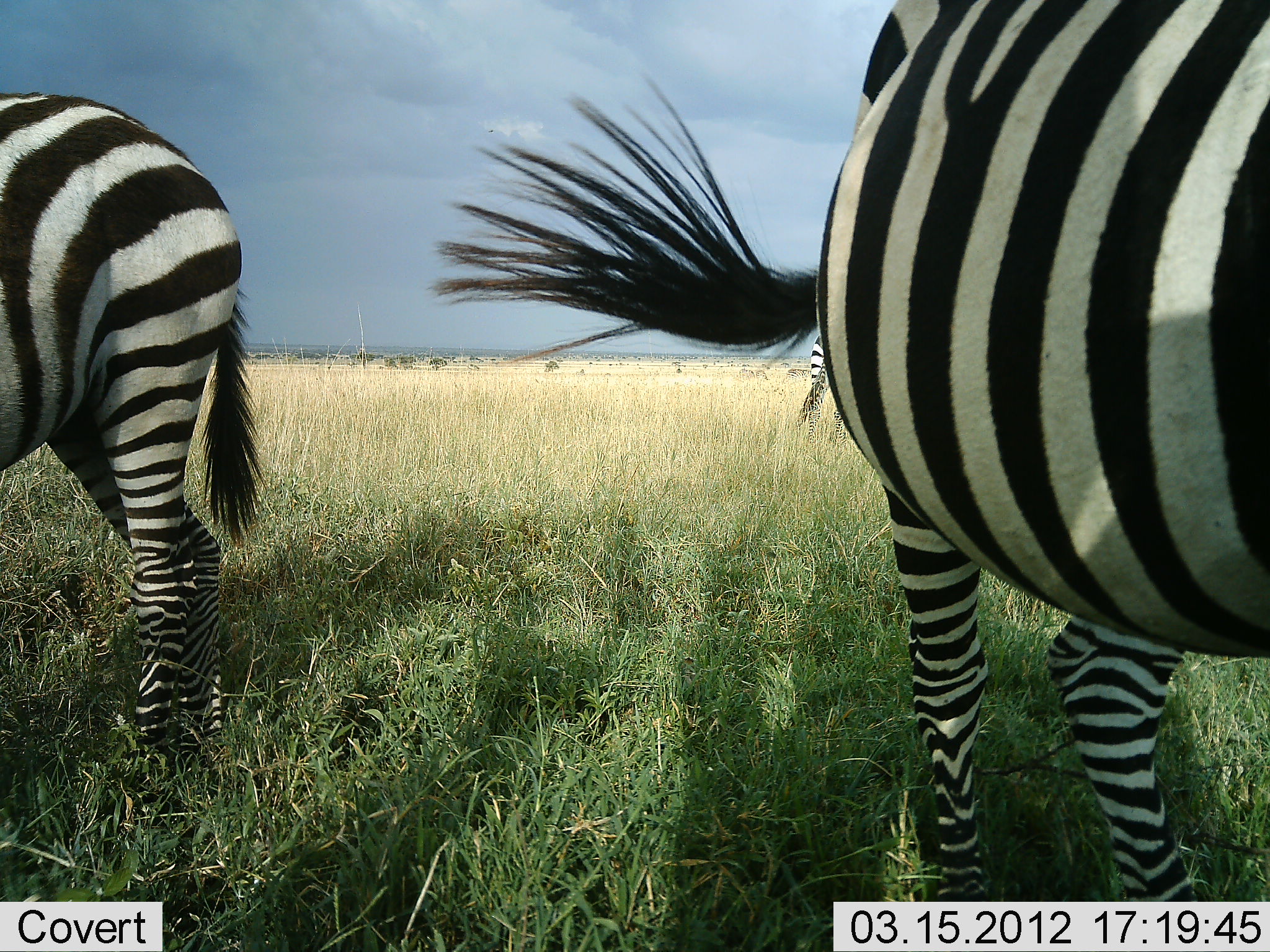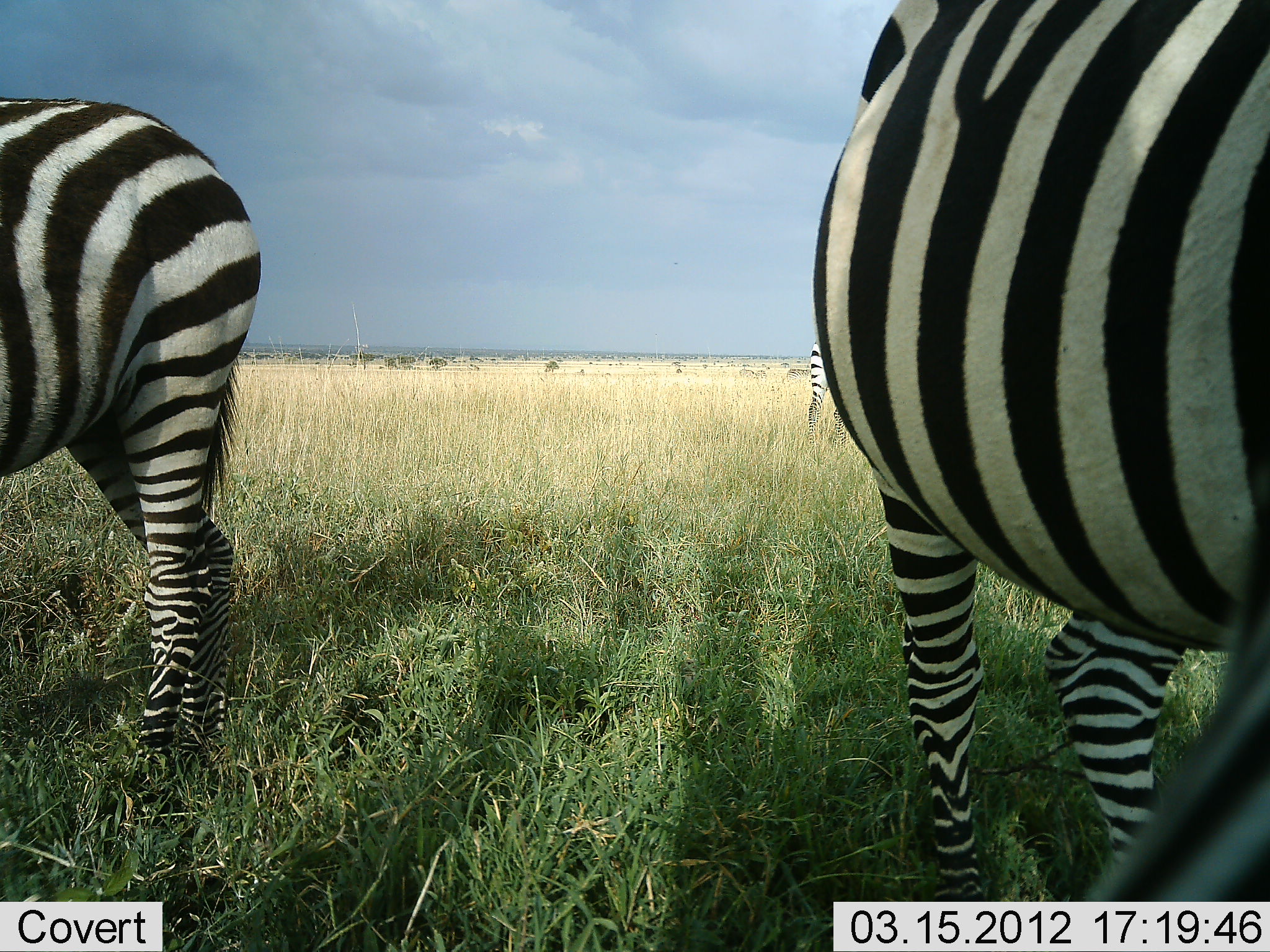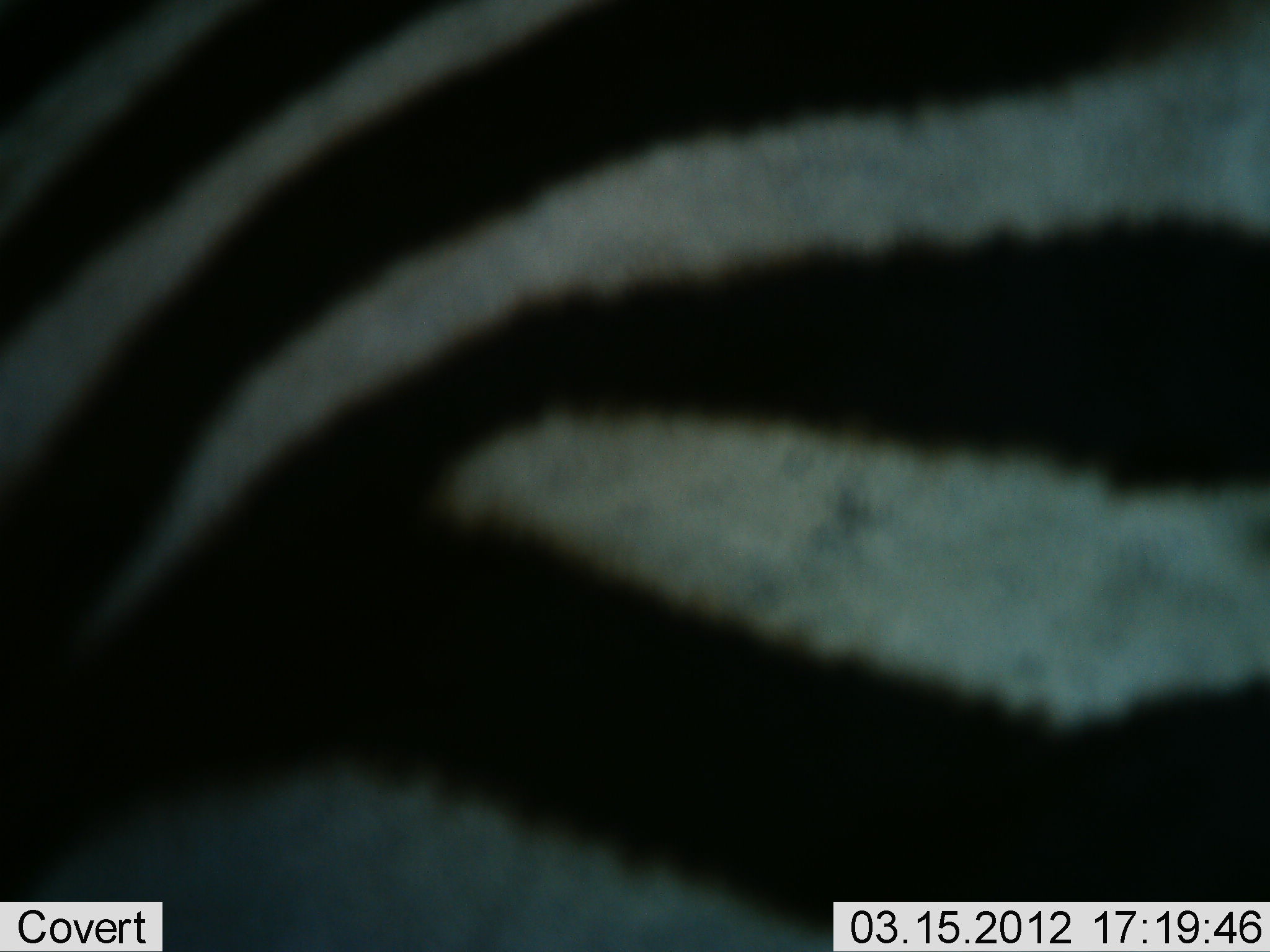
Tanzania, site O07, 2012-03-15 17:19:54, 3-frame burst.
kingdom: Animalia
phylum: Chordata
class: Mammalia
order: Perissodactyla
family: Equidae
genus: Equus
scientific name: Equus quagga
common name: plains zebra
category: zebra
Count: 3.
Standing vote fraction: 73%.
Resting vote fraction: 7%.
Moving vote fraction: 13%.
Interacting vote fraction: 0%.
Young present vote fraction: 0%.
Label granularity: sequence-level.